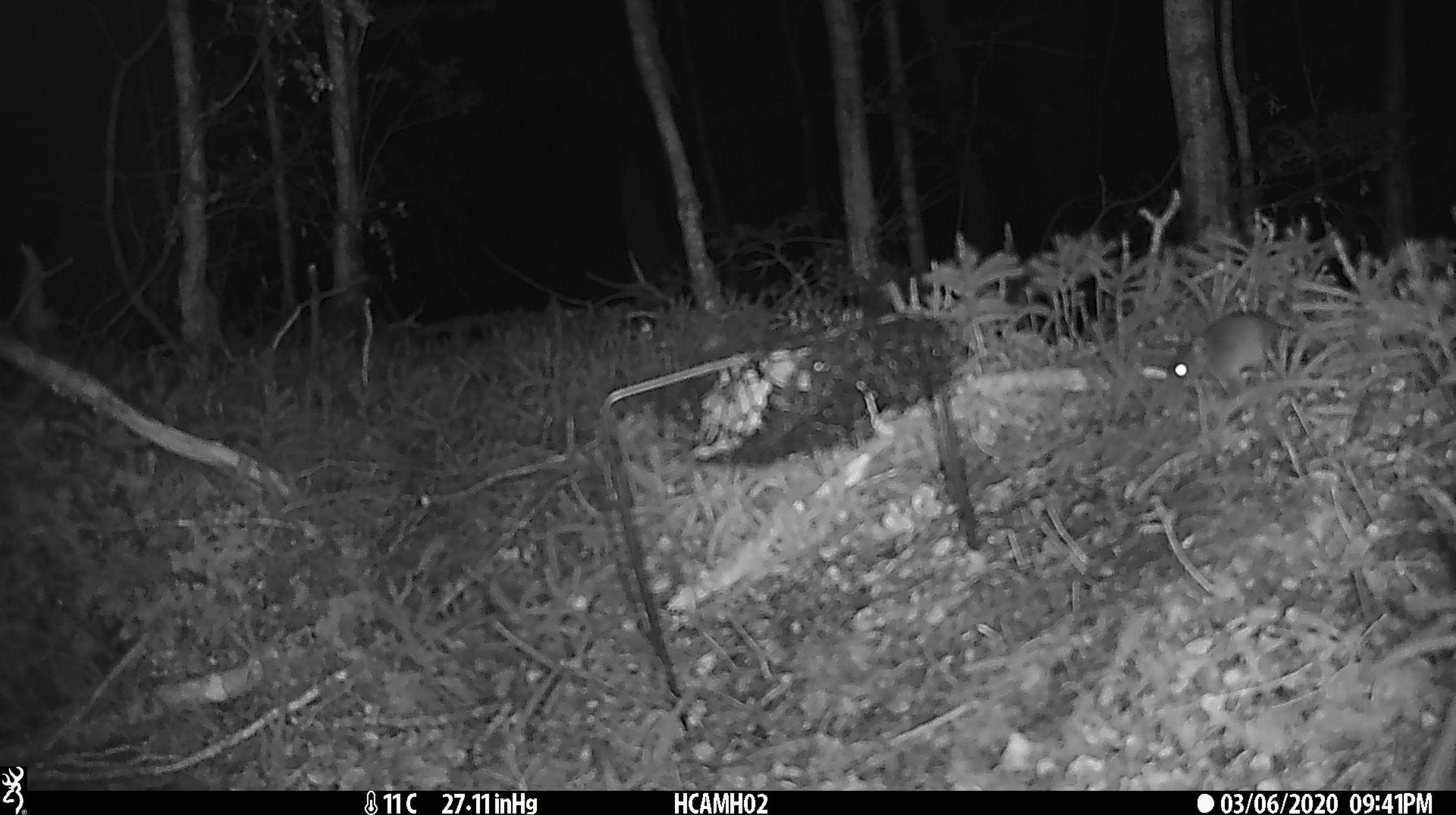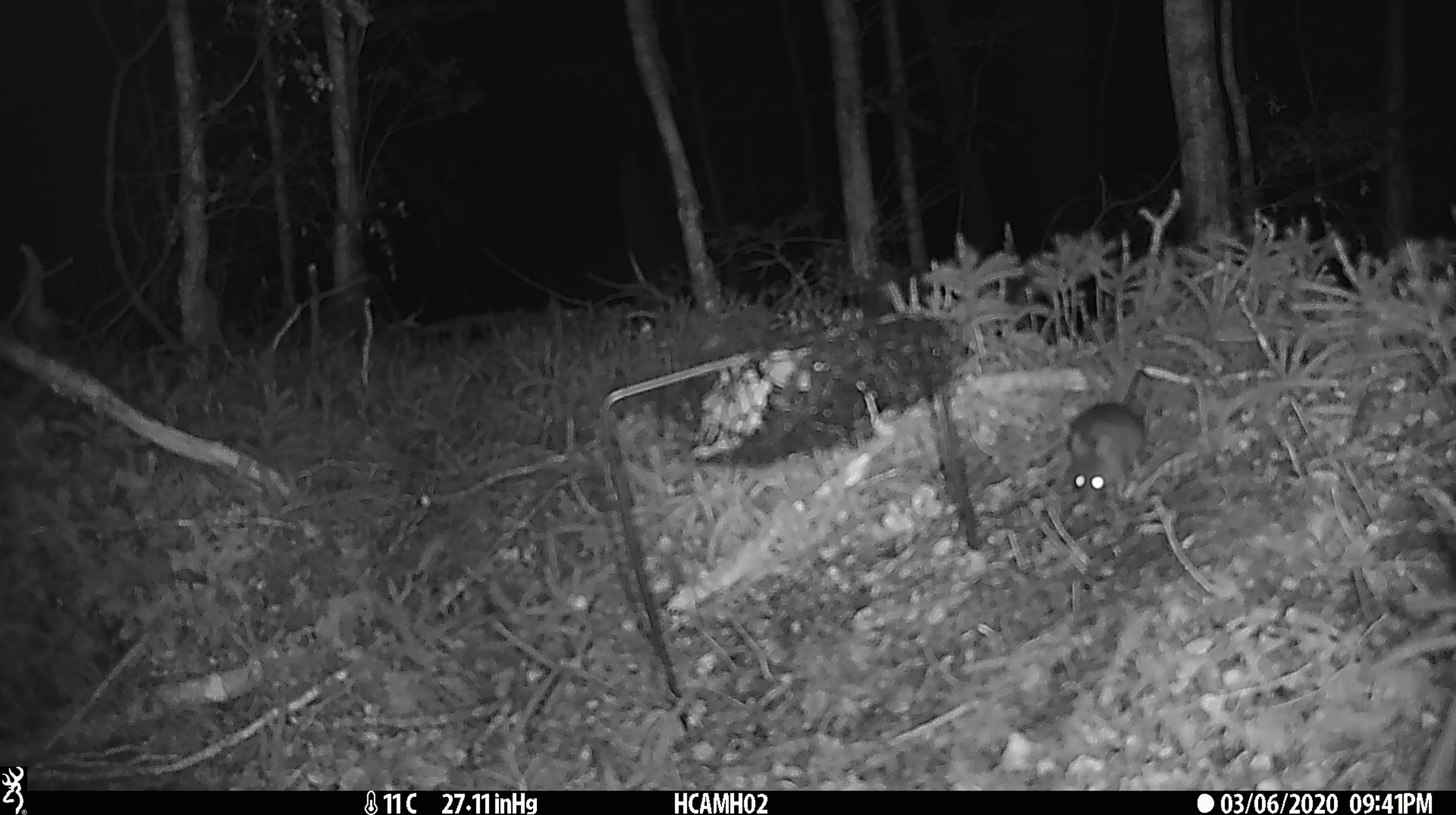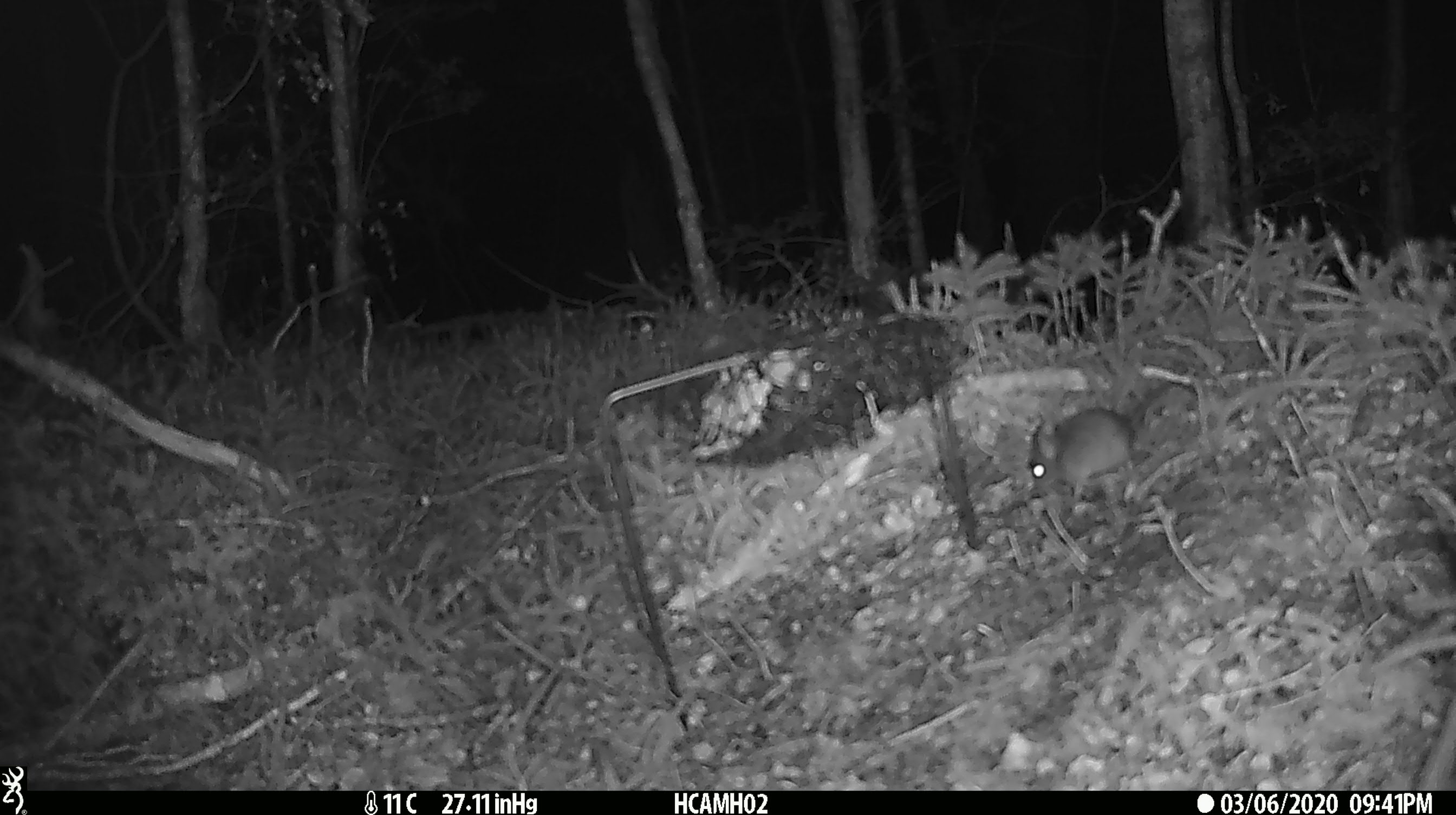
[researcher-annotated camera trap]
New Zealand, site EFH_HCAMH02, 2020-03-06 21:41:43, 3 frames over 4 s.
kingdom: Animalia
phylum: Chordata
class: Mammalia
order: Rodentia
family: Muridae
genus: Mus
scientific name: Mus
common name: mouse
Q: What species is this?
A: Mouse (Mus).